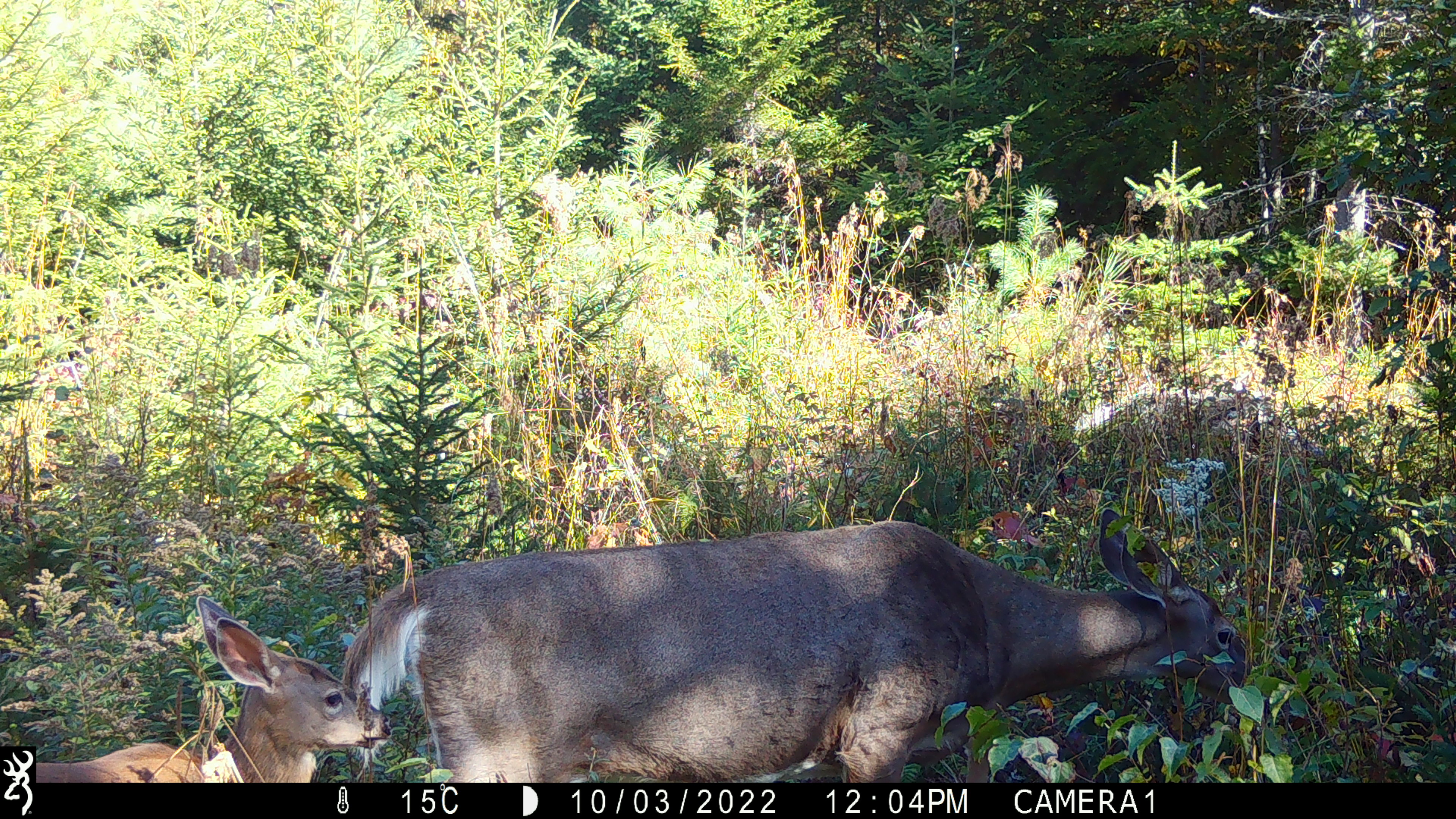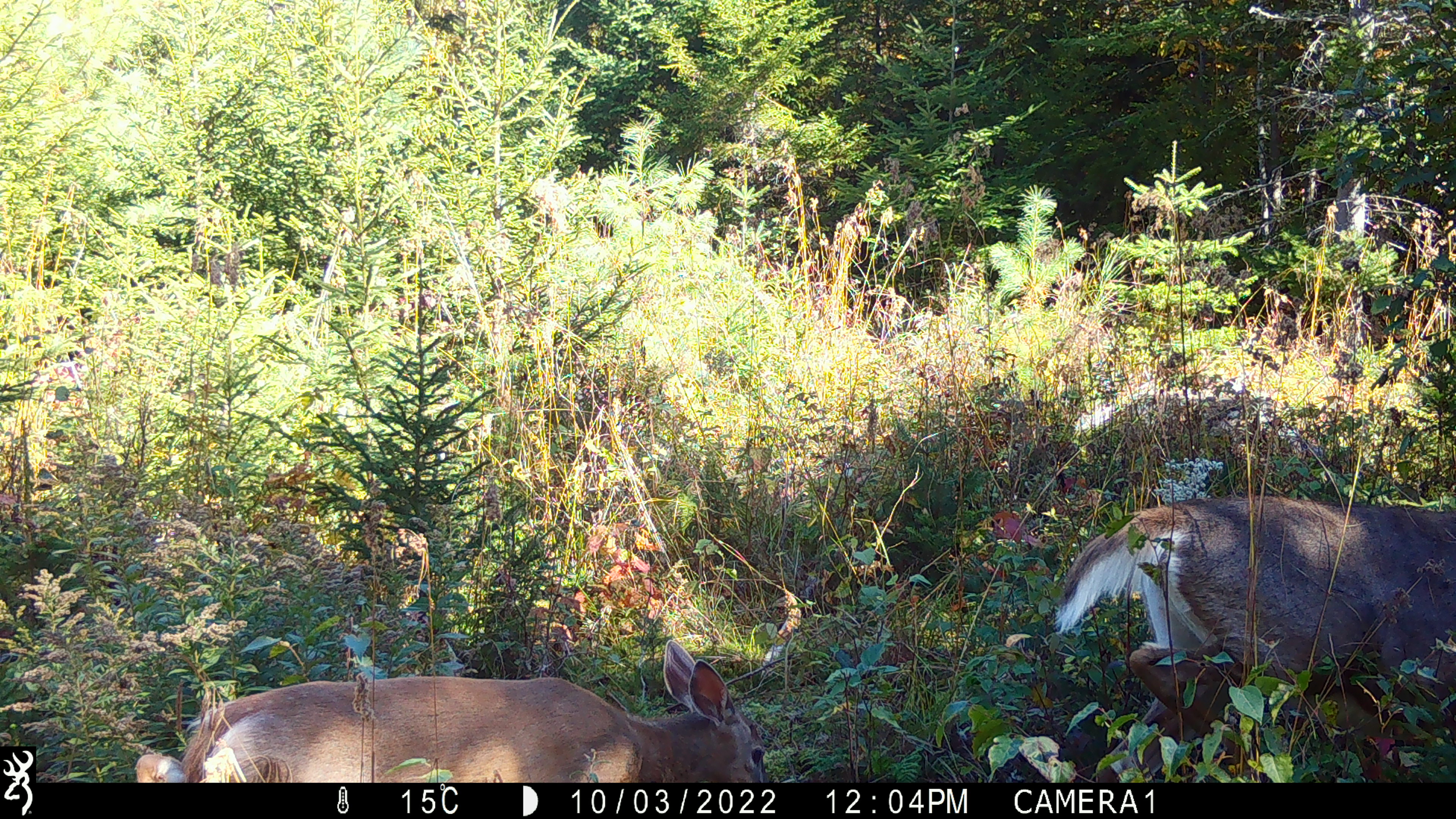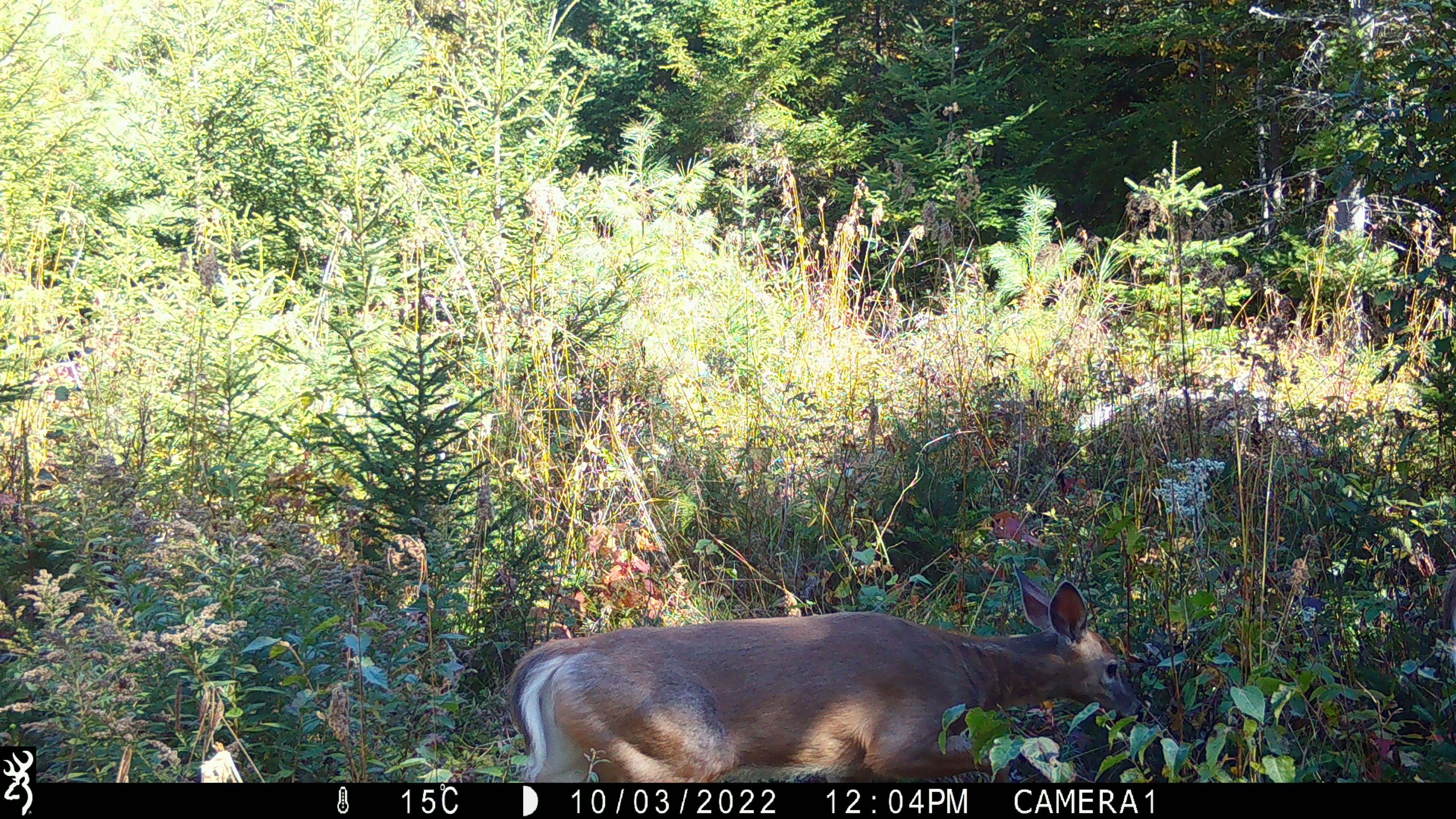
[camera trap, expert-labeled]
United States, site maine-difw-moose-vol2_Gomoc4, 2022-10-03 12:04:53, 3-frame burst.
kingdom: Animalia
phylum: Chordata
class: Mammalia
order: Artiodactyla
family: Cervidae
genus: Odocoileus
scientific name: Odocoileus virginianus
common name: white-tailed deer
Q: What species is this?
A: White-tailed deer (Odocoileus virginianus).